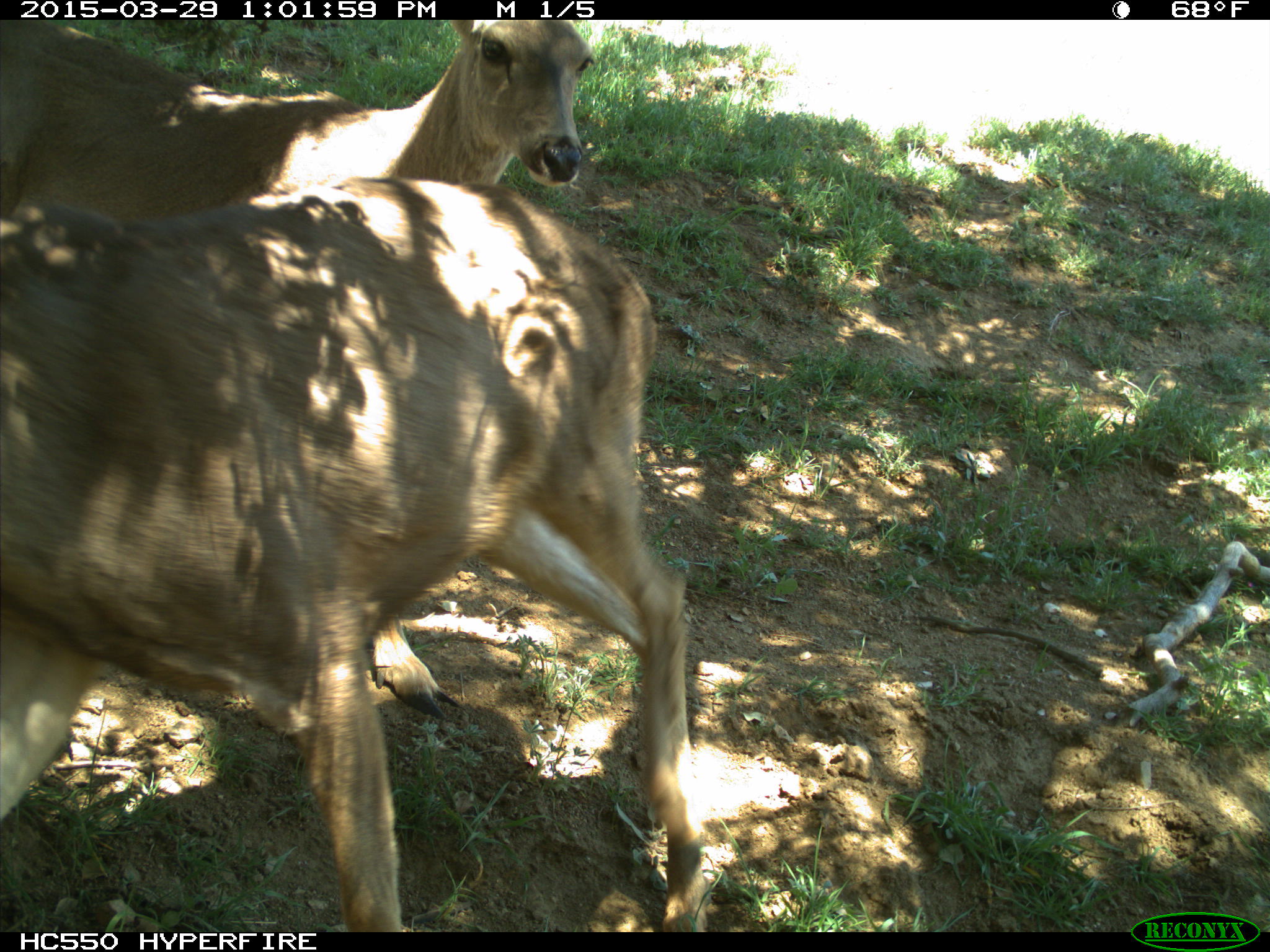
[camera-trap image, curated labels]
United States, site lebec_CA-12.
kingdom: Animalia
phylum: Chordata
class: Mammalia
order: Artiodactyla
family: Cervidae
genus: Odocoileus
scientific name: Odocoileus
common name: deer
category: unidentified deer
Unidentified deer (deer) (Odocoileus).